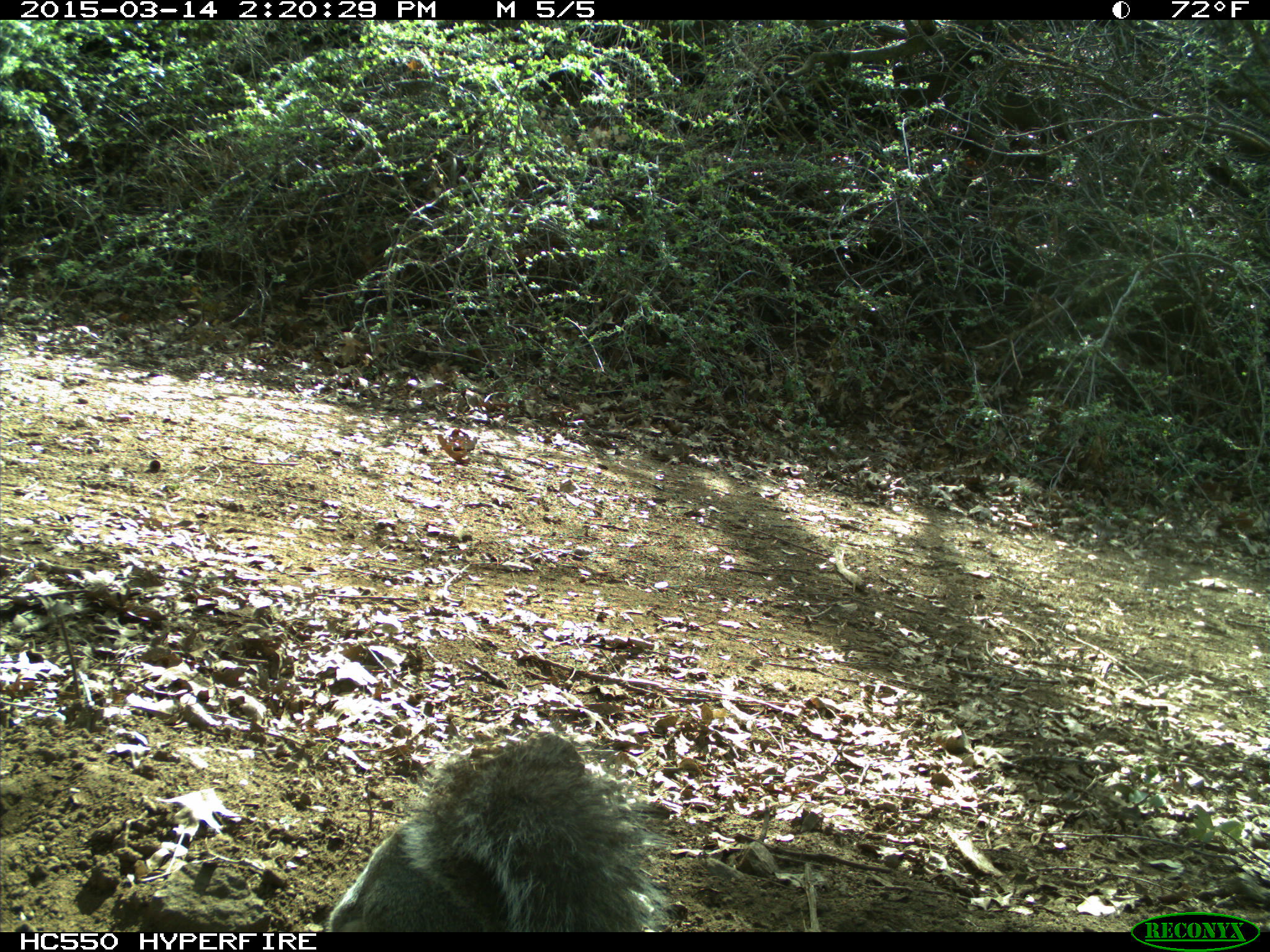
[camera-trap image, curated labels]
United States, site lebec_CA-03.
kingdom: Animalia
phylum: Chordata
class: Mammalia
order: Rodentia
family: Sciuridae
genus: Sciurus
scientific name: Sciurus carolinensis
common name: eastern gray squirrel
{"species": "Sciurus carolinensis (eastern gray squirrel)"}